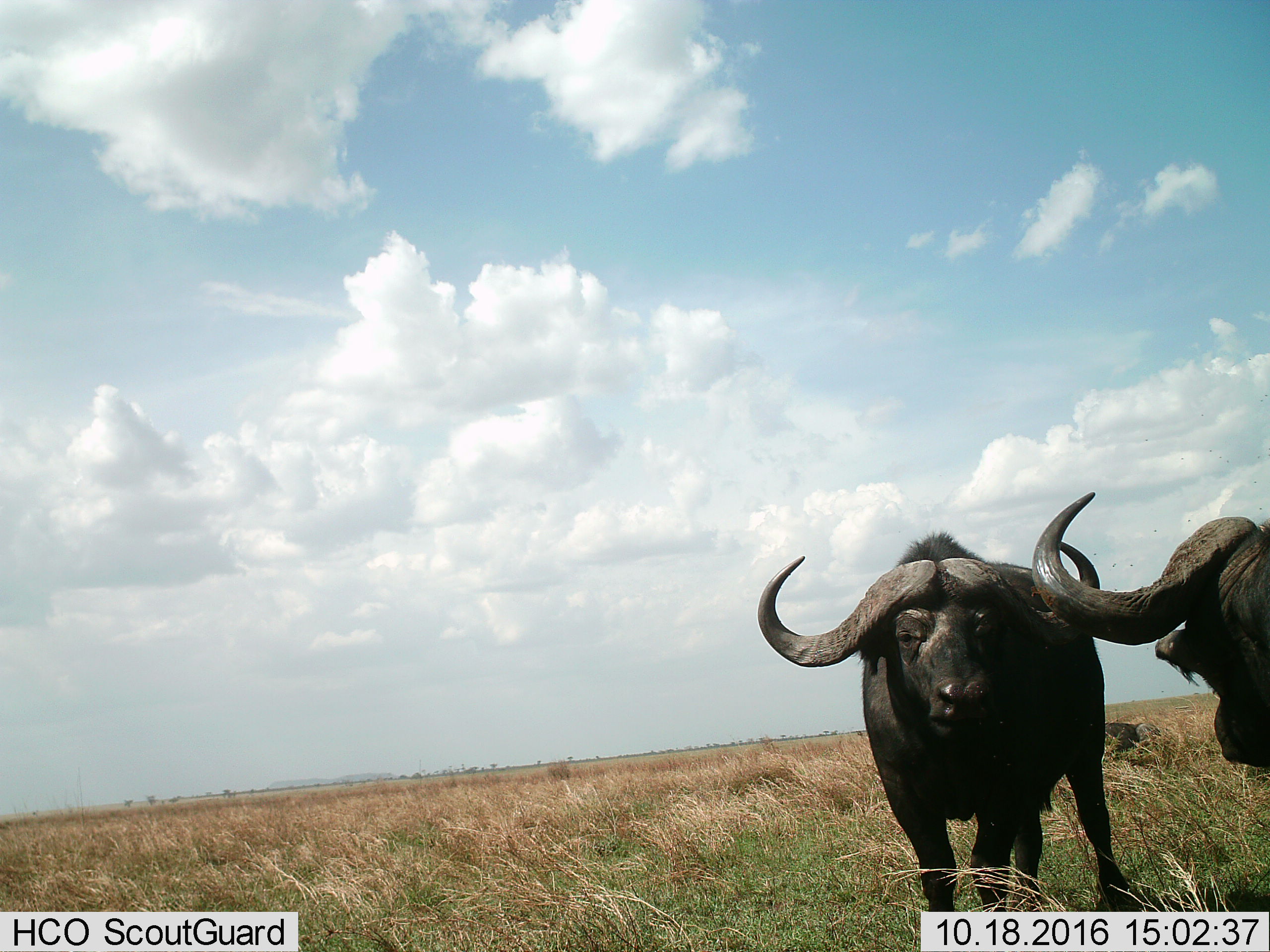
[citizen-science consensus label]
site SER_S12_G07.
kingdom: Animalia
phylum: Chordata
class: Mammalia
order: Artiodactyla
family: Bovidae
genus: Syncerus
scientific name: Syncerus caffer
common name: african buffalo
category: buffalo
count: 3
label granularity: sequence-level